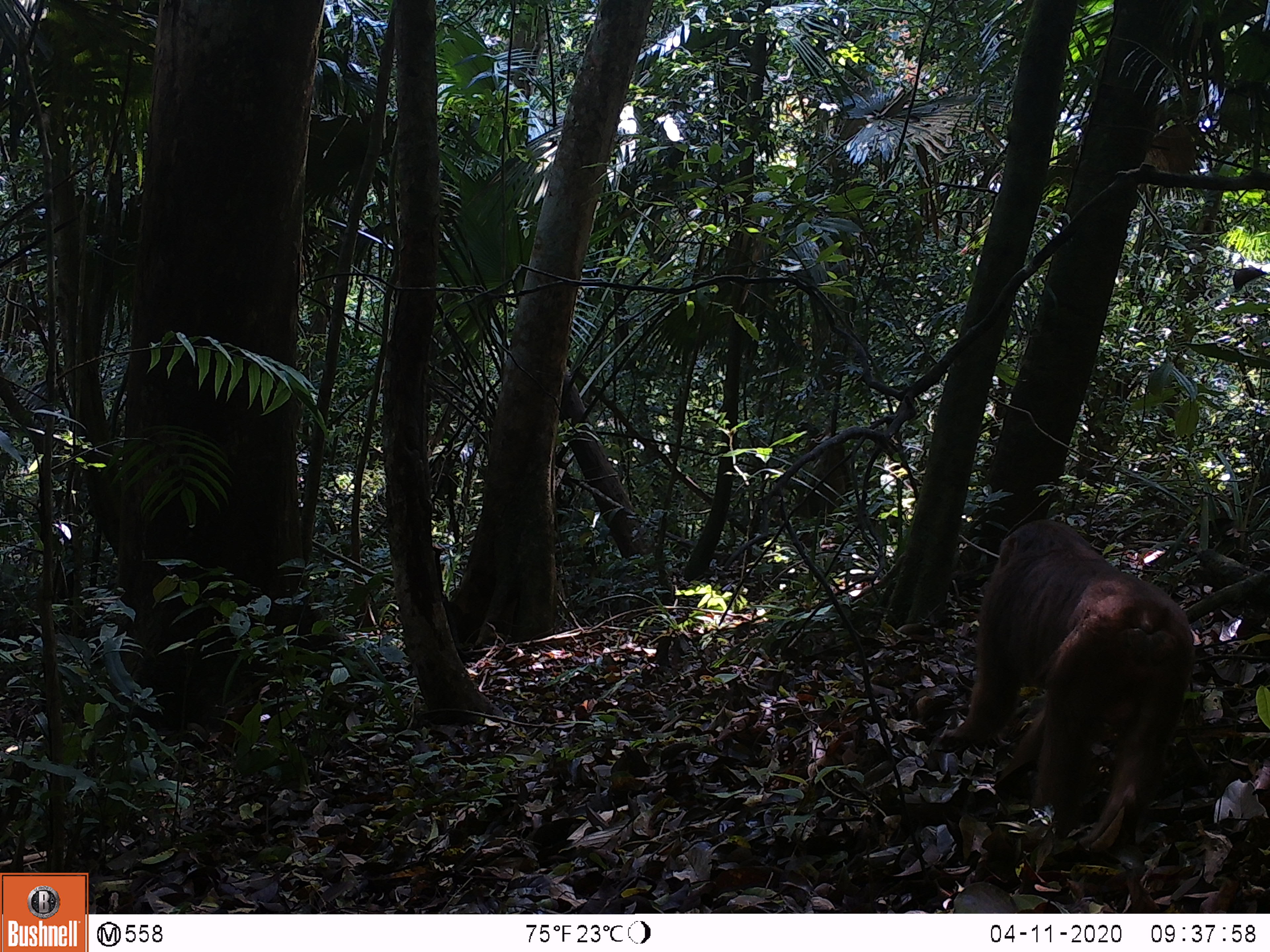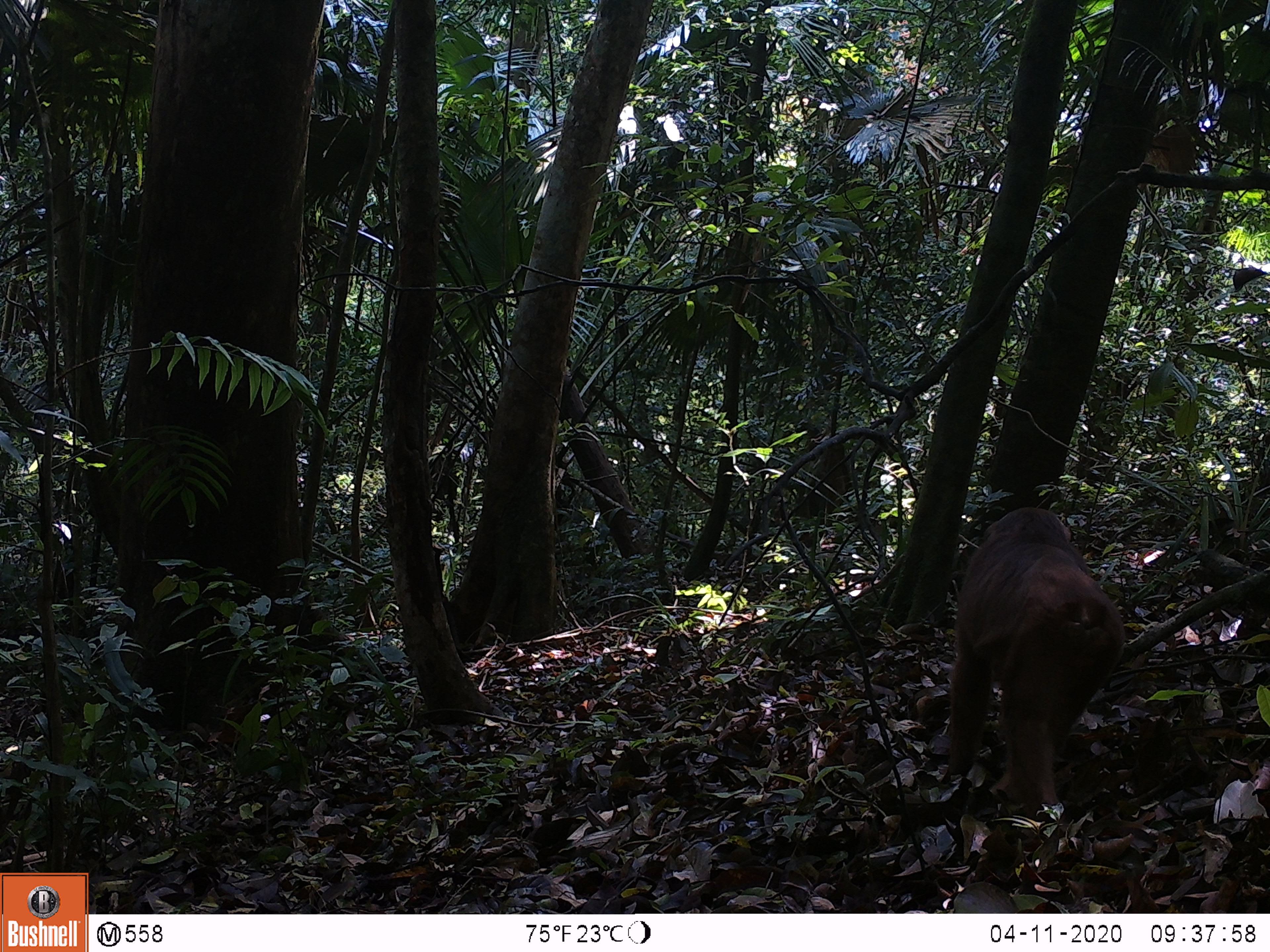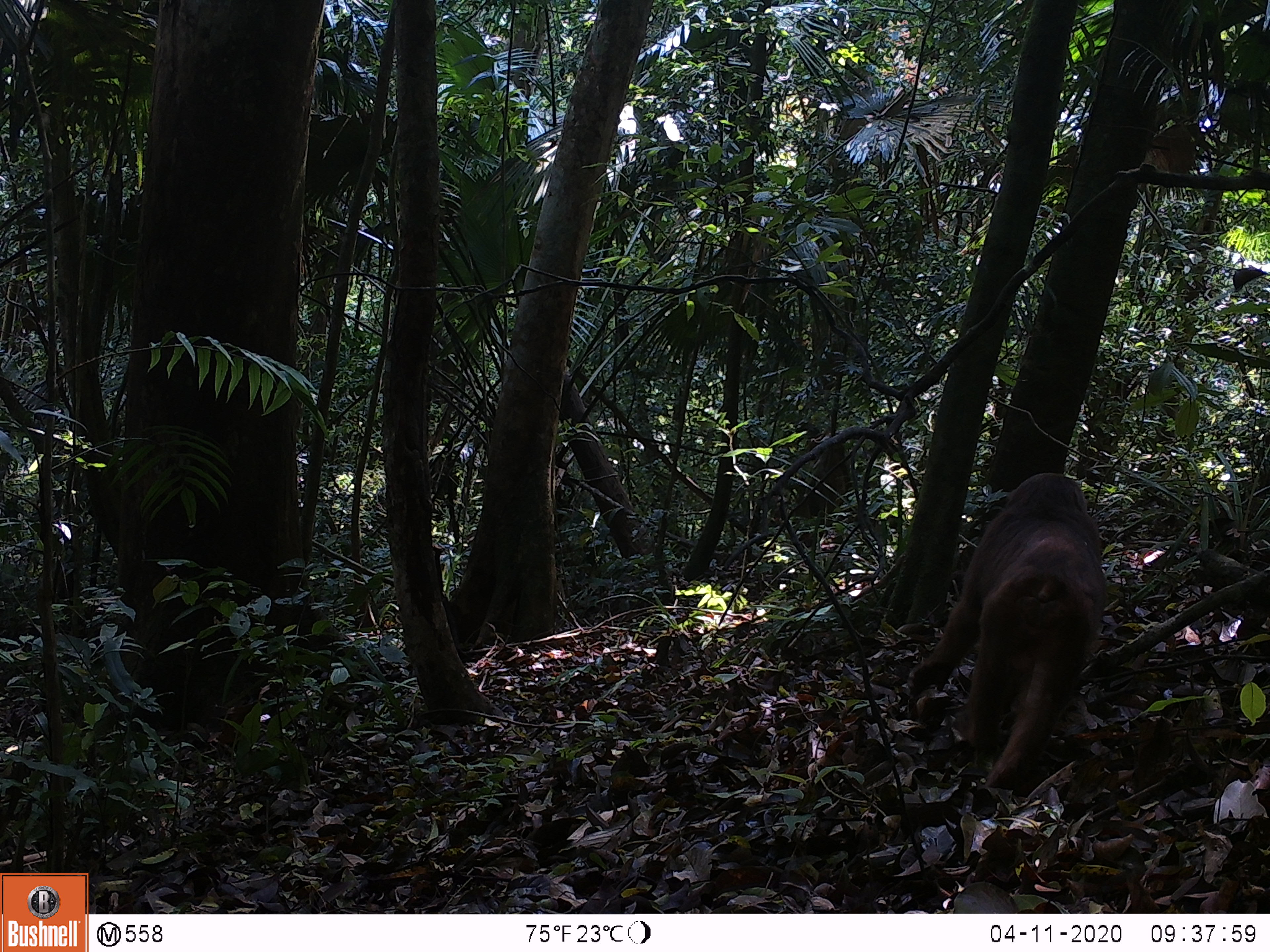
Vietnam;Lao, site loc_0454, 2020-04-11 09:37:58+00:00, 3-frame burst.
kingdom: Animalia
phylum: Chordata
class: Mammalia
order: Primates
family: Cercopithecidae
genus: Macaca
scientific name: Macaca arctoides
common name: stump-tailed macaque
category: stump tailed macaque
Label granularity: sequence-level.